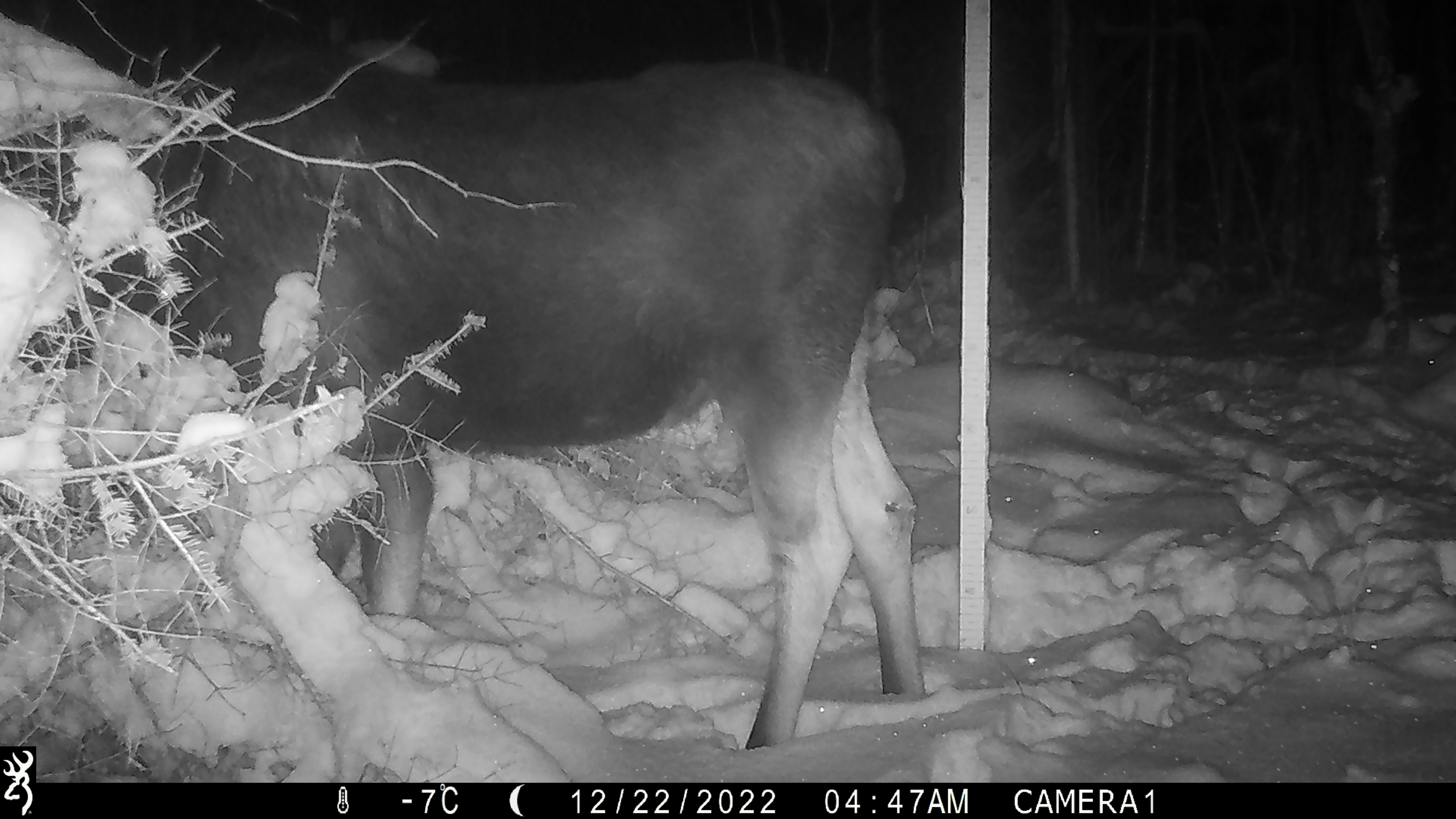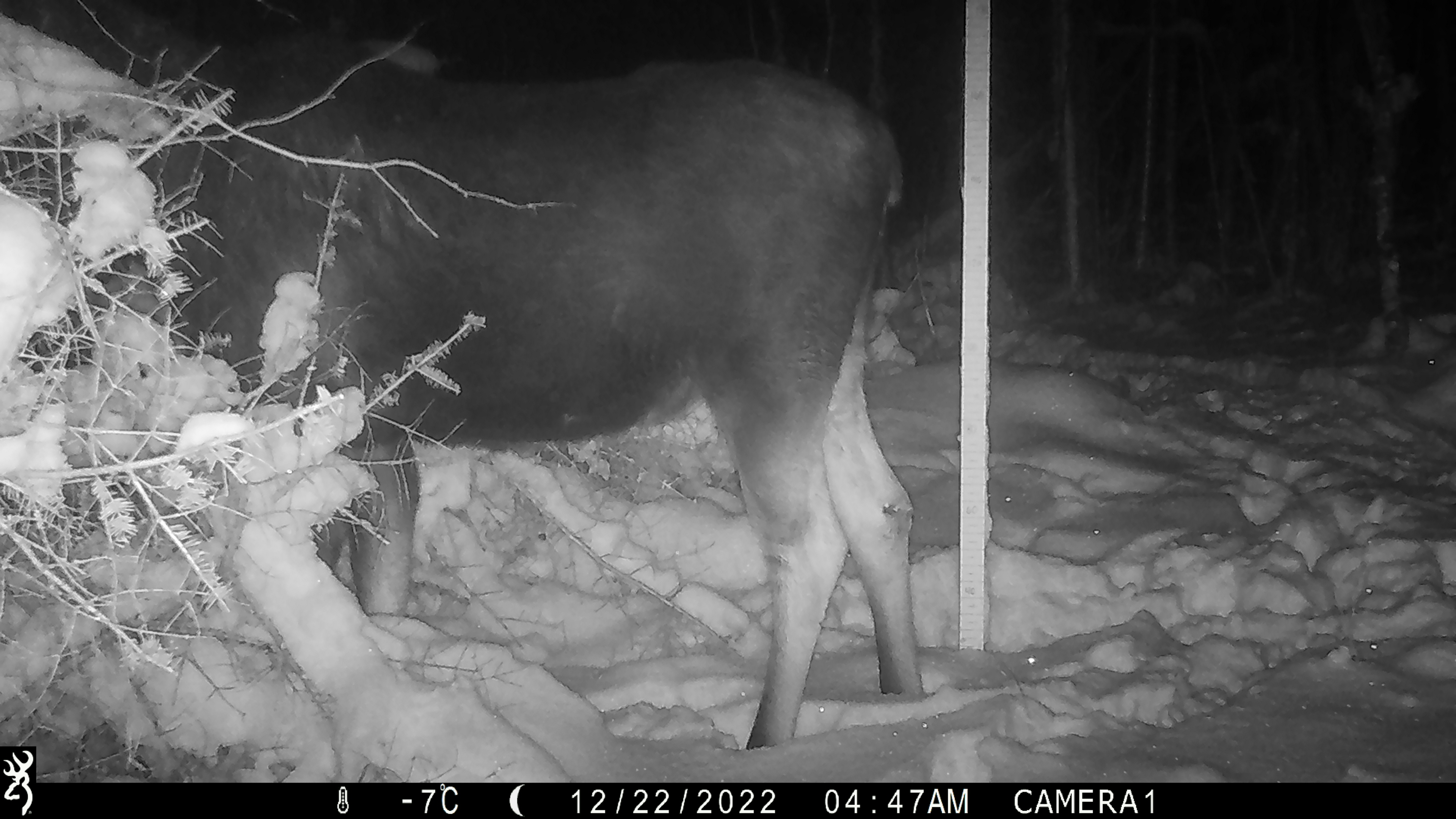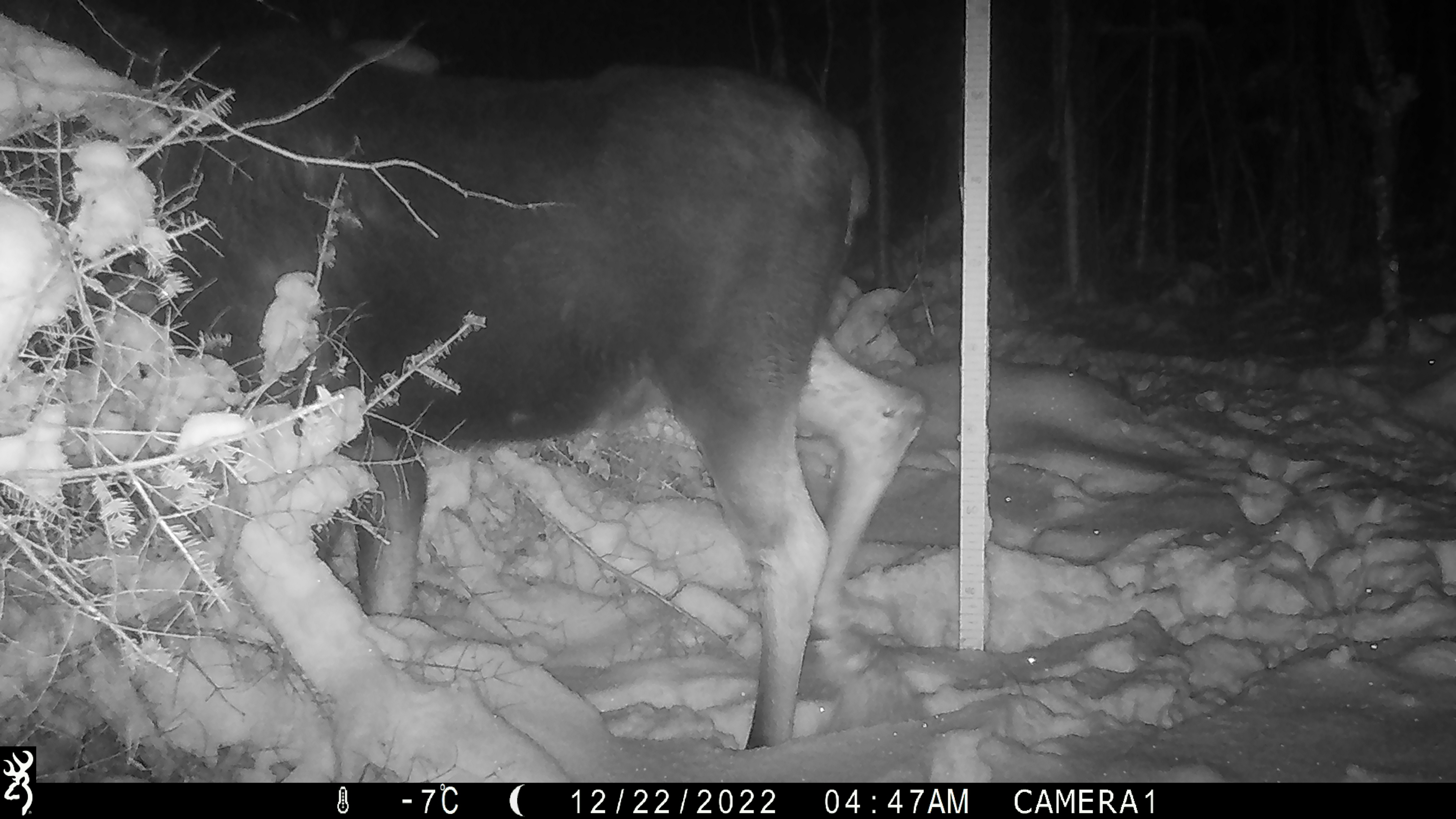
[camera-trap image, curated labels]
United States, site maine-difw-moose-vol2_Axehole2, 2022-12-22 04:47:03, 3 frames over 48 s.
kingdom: Animalia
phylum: Chordata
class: Mammalia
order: Artiodactyla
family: Cervidae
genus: Alces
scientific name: Alces alces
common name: moose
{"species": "moose (Alces alces)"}